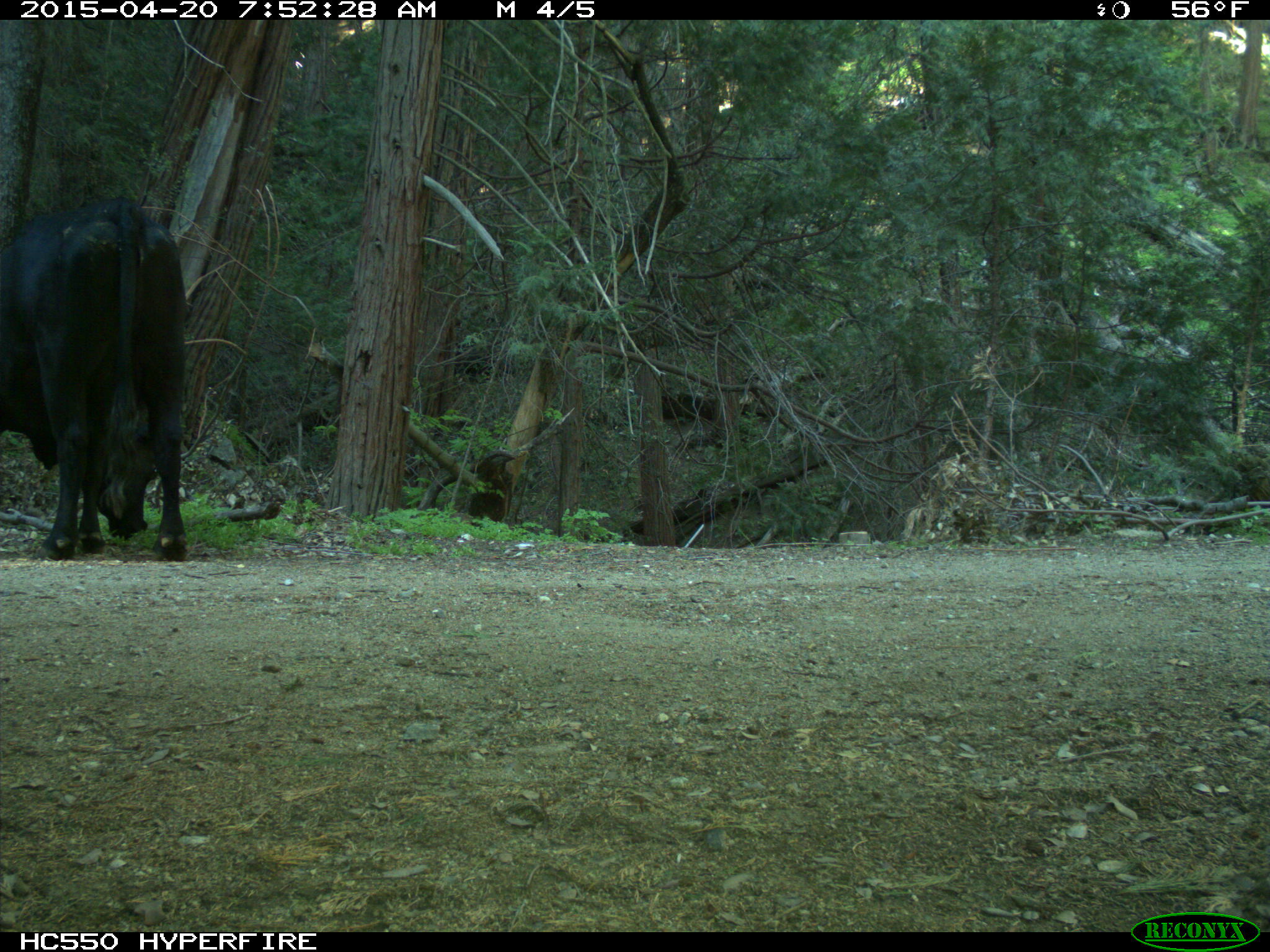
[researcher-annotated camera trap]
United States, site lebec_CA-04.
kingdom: Animalia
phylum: Chordata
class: Mammalia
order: Artiodactyla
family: Bovidae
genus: Bos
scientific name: Bos taurus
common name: domestic cow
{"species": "Bos taurus (domestic cow)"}